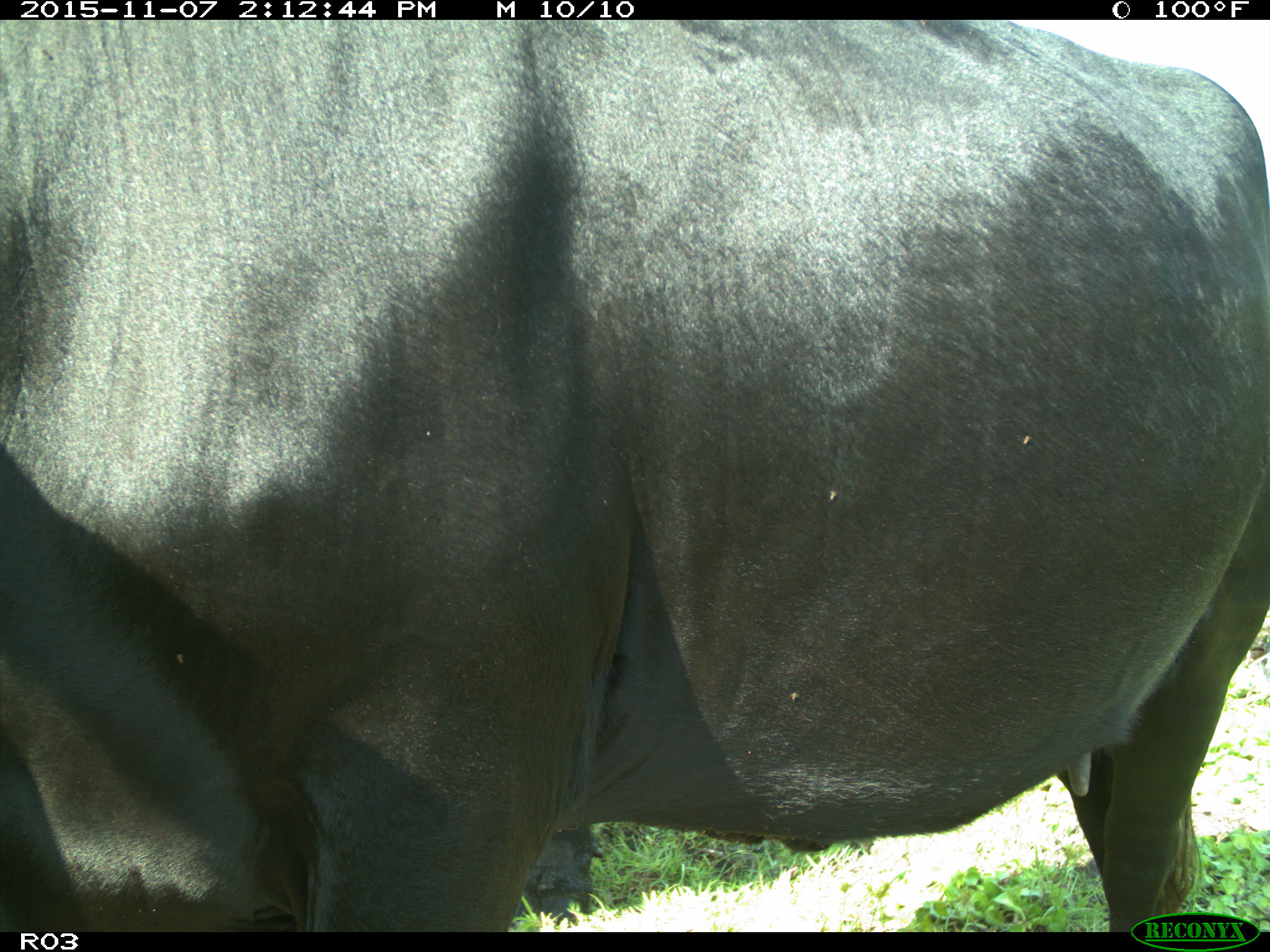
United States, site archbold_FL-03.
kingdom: Animalia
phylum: Chordata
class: Mammalia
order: Artiodactyla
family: Bovidae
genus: Bos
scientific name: Bos taurus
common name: domestic cow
Bos taurus (domestic cow).